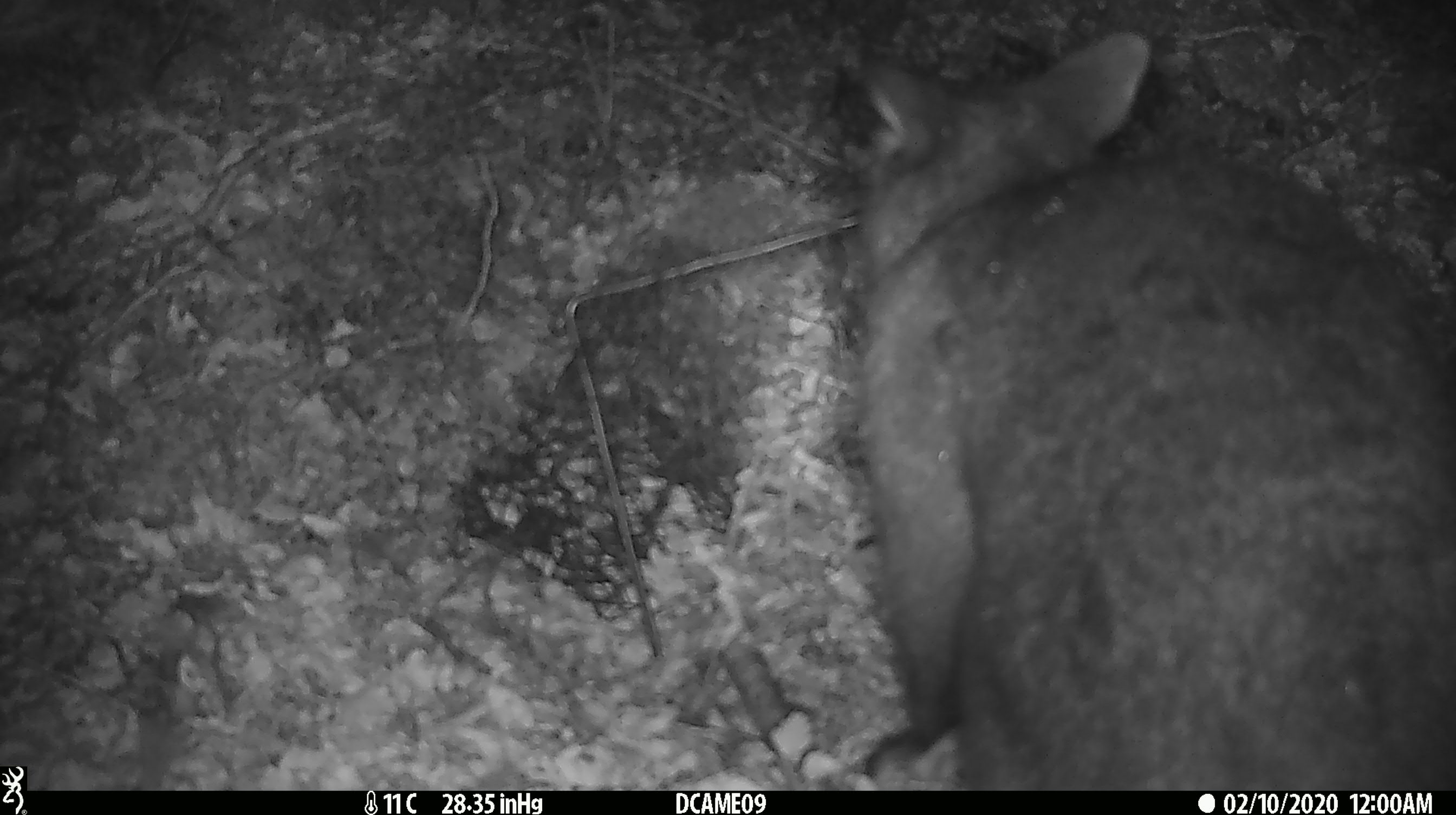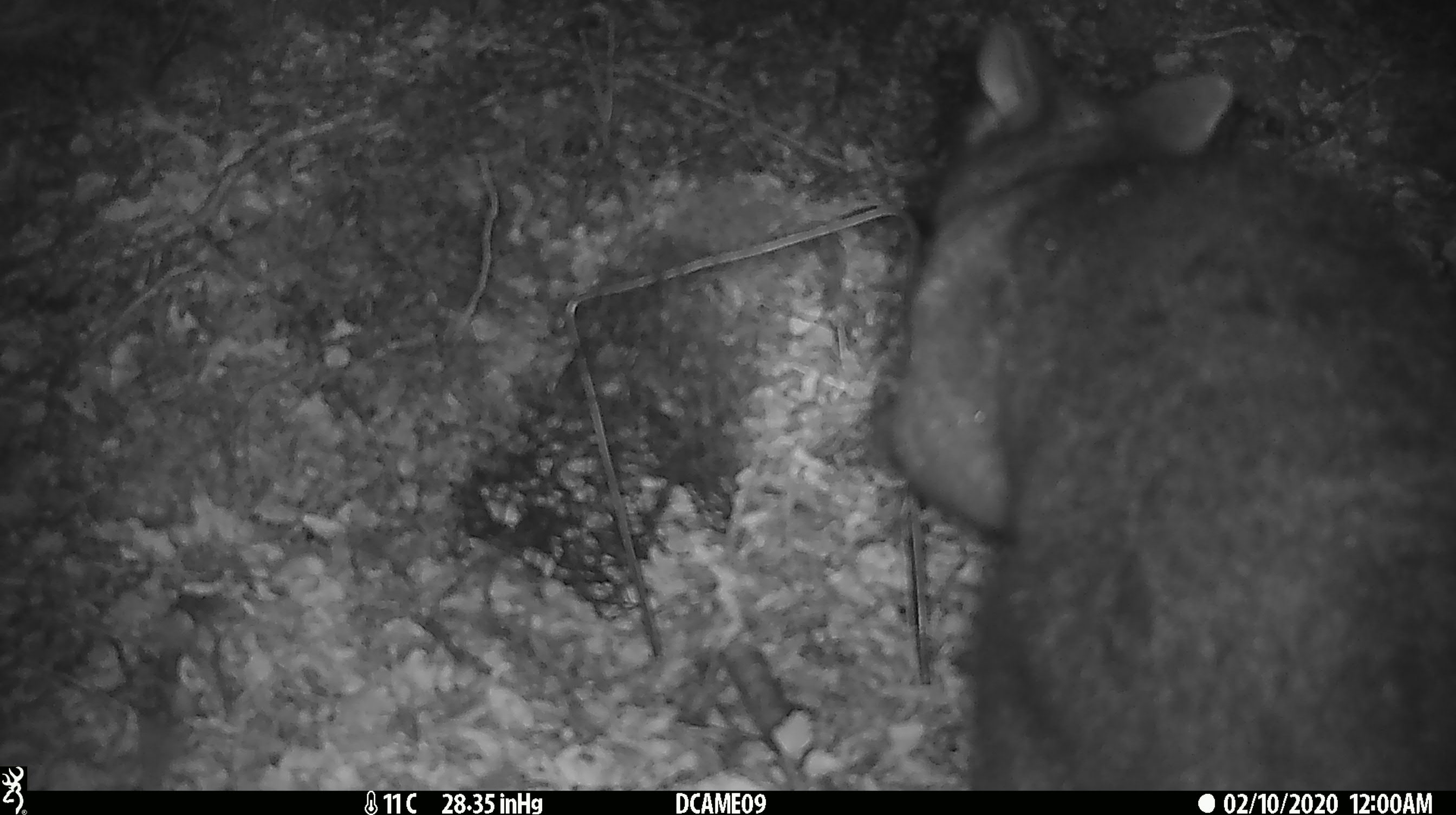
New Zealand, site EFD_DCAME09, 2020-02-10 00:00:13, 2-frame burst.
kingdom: Animalia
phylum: Chordata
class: Mammalia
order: Diprotodontia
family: Phalangeridae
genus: Trichosurus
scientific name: Trichosurus vulpecula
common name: common brushtail possum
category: possum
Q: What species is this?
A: Possum (common brushtail possum) (Trichosurus vulpecula).